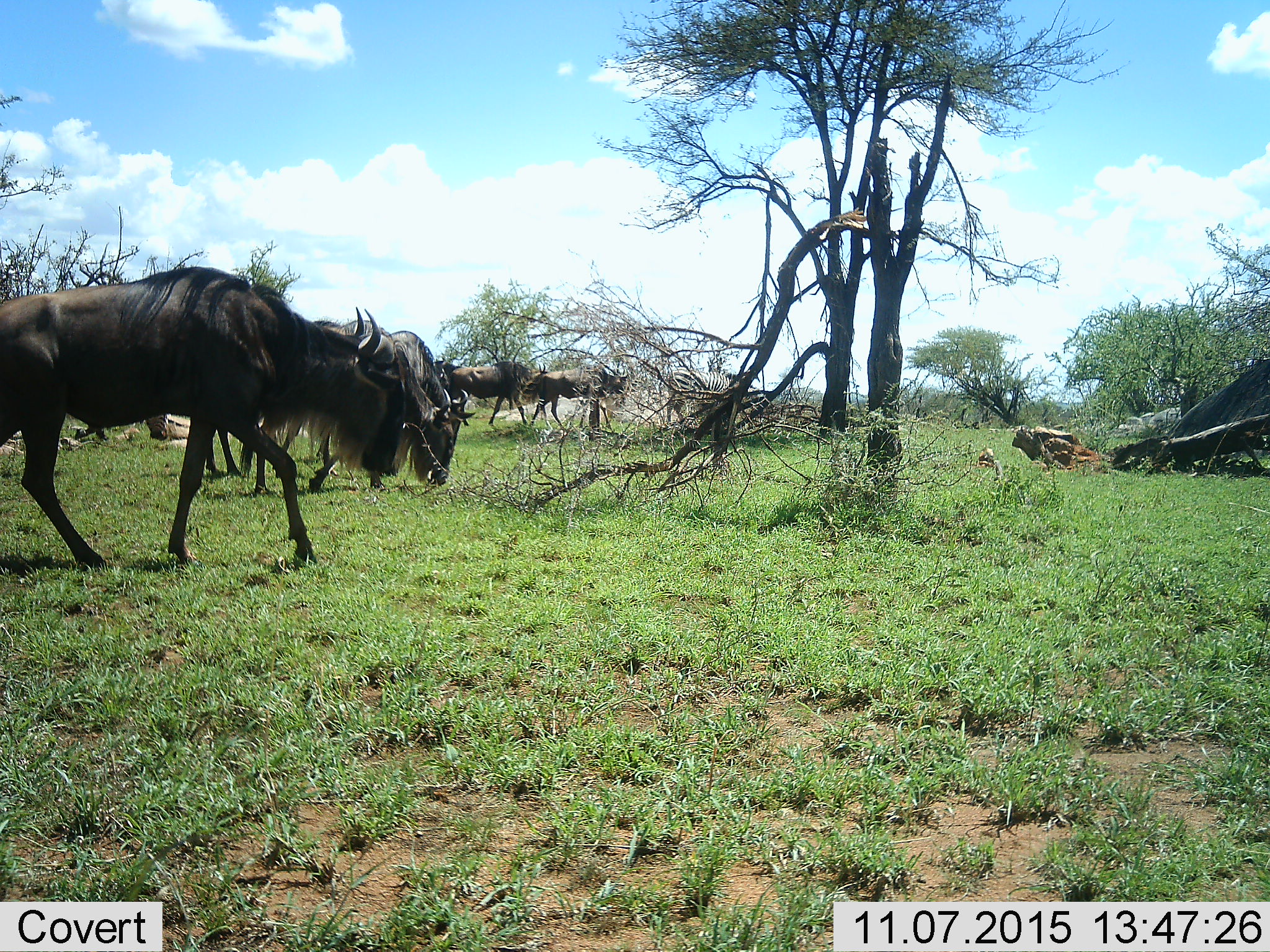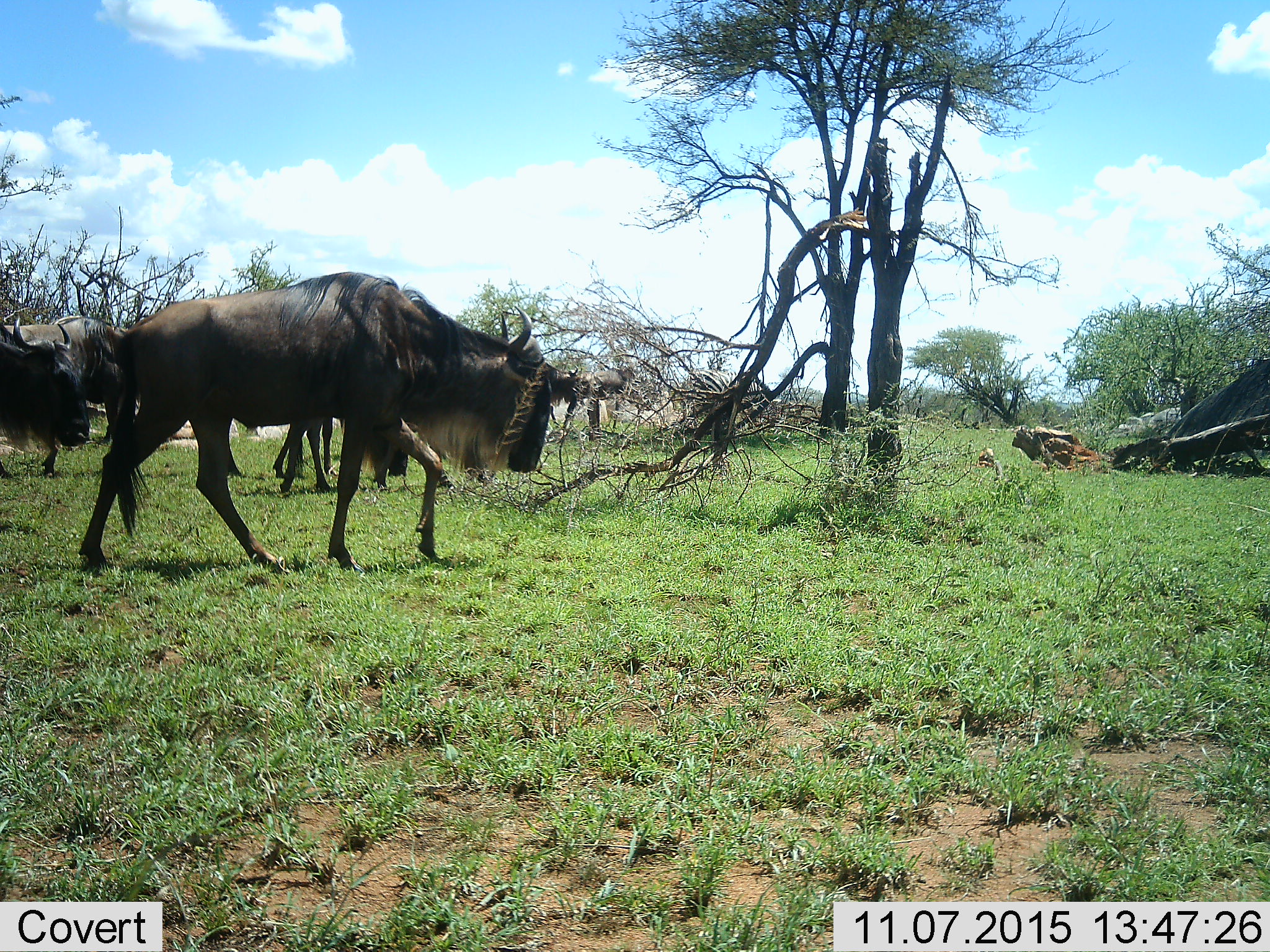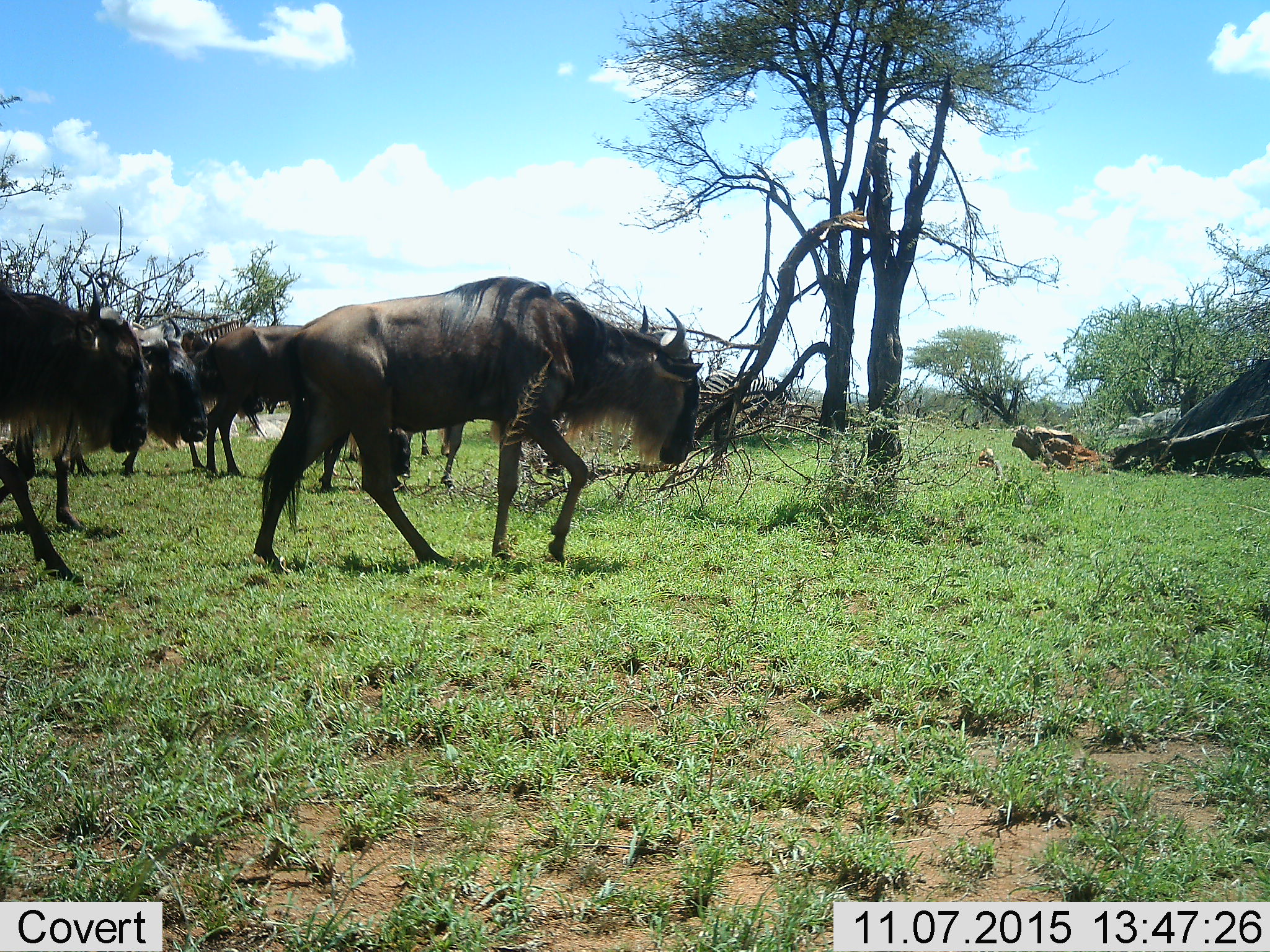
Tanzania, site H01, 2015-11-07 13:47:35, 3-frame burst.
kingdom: Animalia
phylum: Chordata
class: Mammalia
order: Artiodactyla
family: Bovidae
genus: Connochaetes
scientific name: Connochaetes taurinus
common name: blue wildebeest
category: wildebeest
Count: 8.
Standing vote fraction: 50%.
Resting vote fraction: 0%.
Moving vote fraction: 100%.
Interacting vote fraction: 17%.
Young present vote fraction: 8%.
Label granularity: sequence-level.